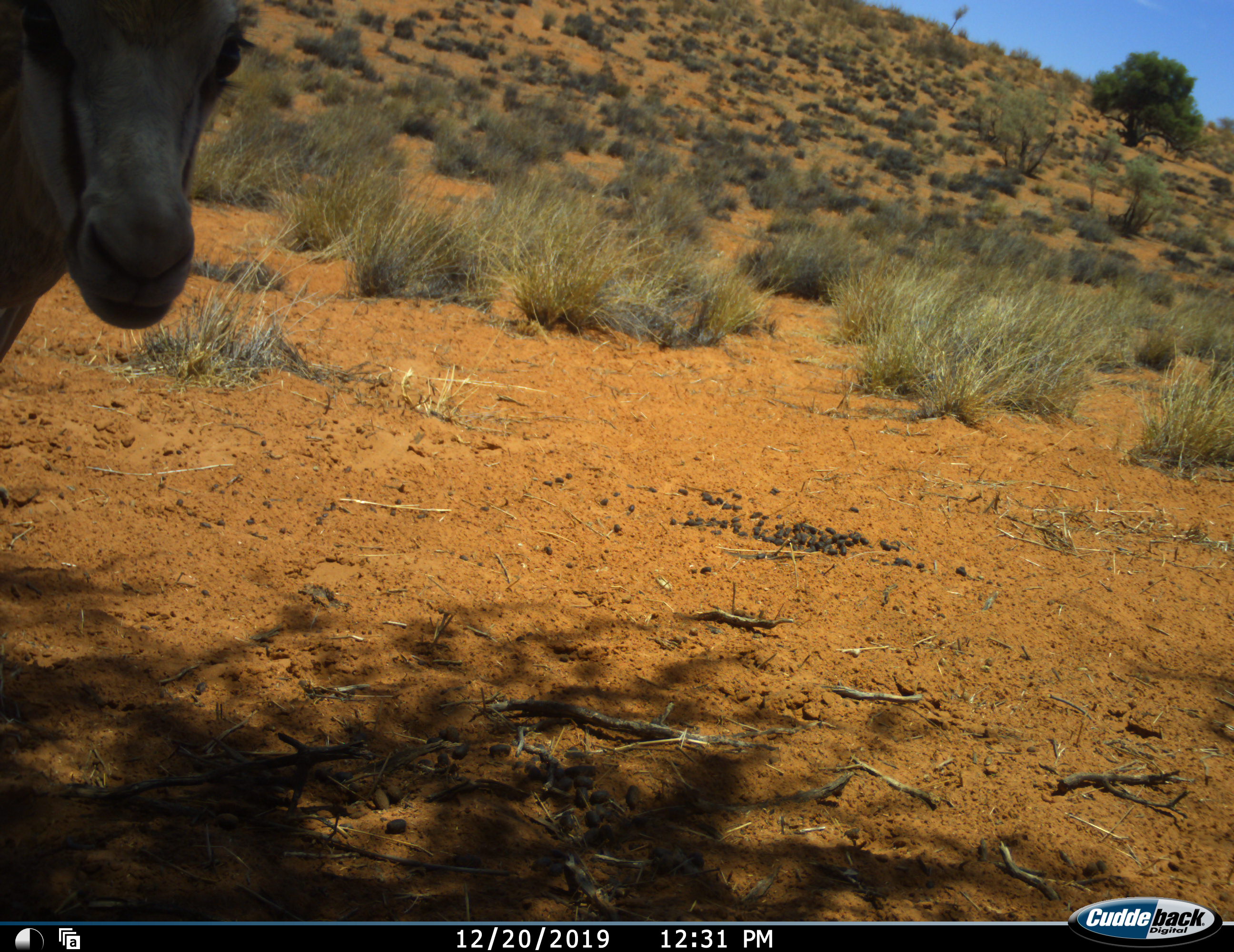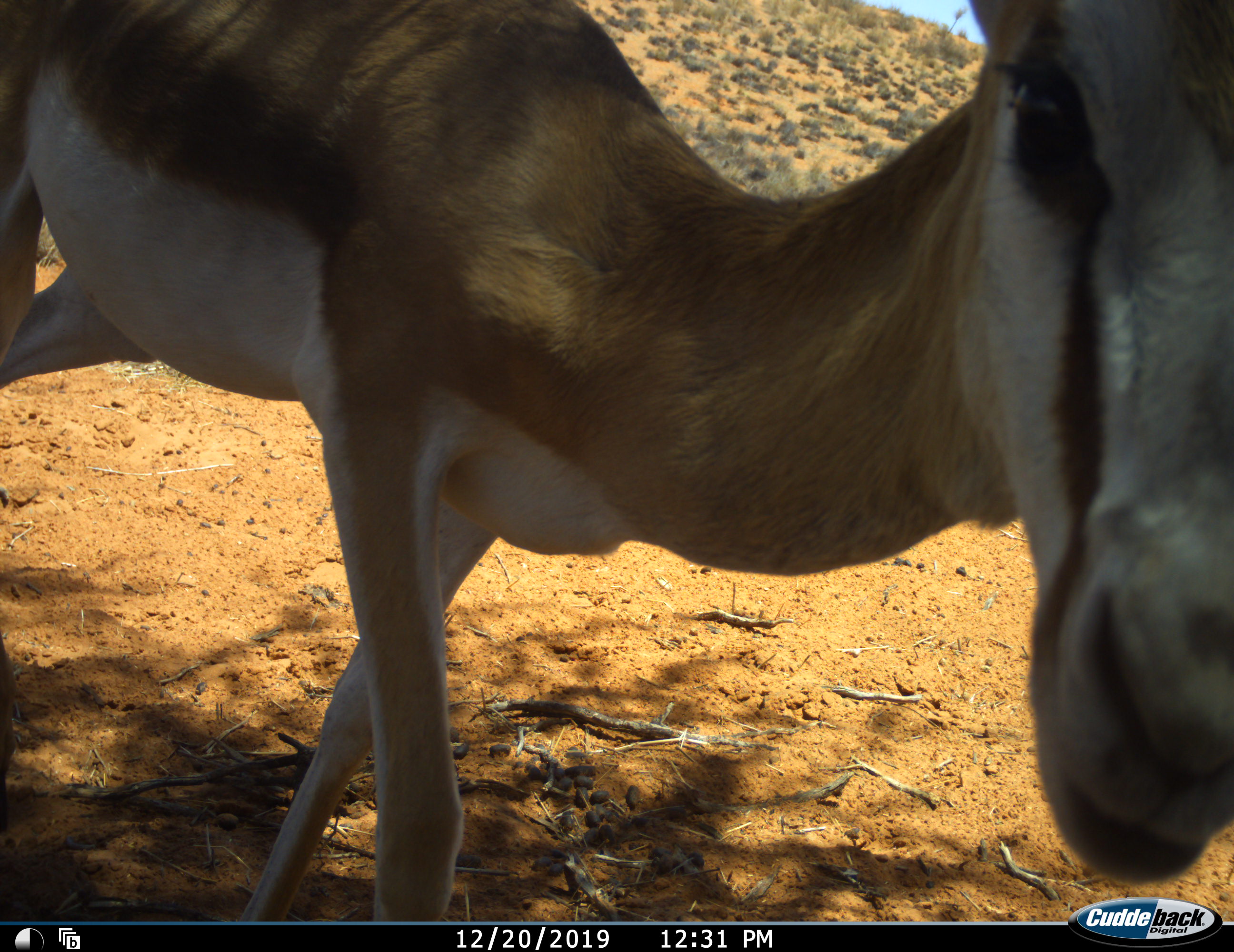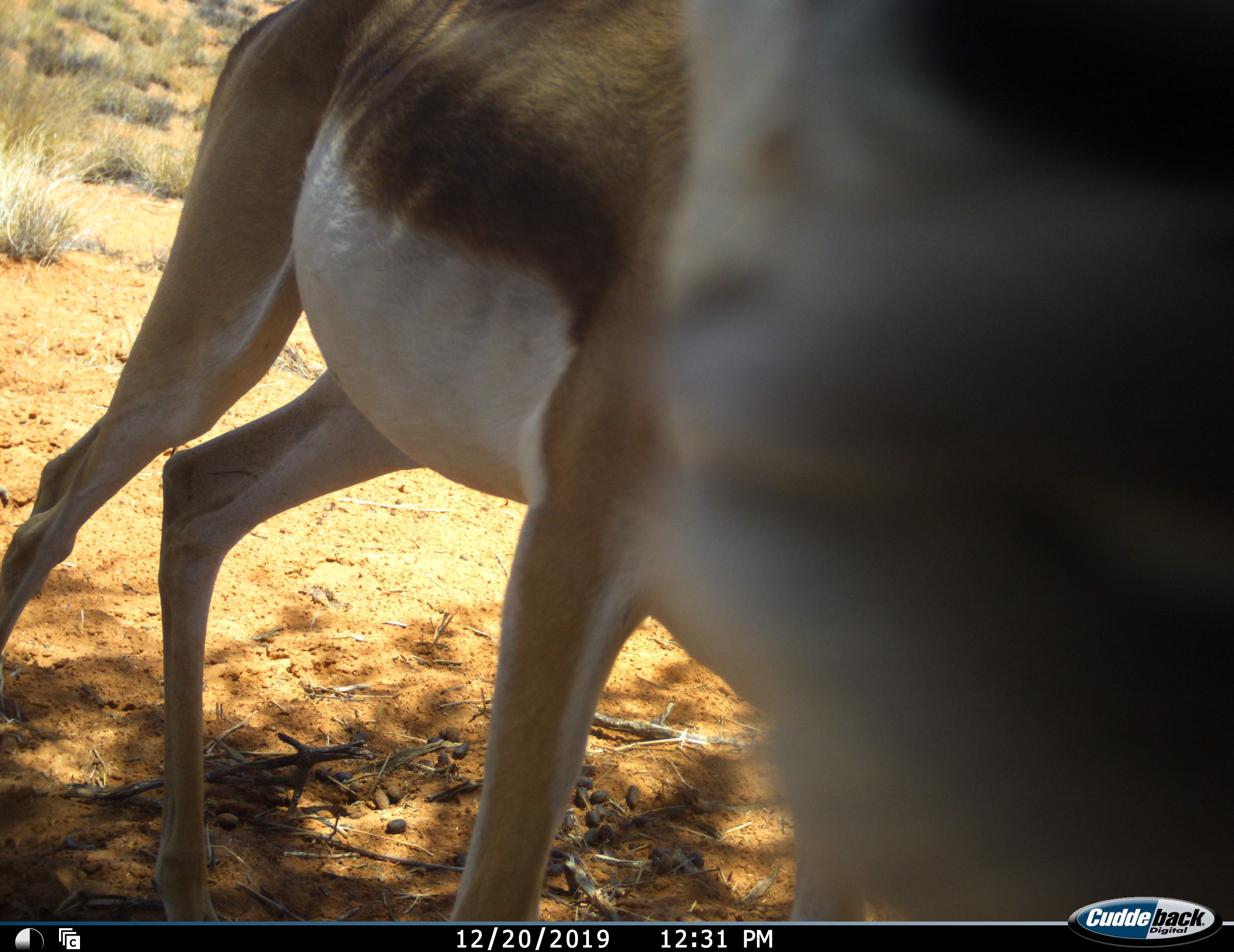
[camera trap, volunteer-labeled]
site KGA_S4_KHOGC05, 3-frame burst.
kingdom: Animalia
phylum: Chordata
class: Mammalia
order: Artiodactyla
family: Bovidae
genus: Antidorcas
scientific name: Antidorcas marsupialis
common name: springbok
Springbok (Antidorcas marsupialis), count 1. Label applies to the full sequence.